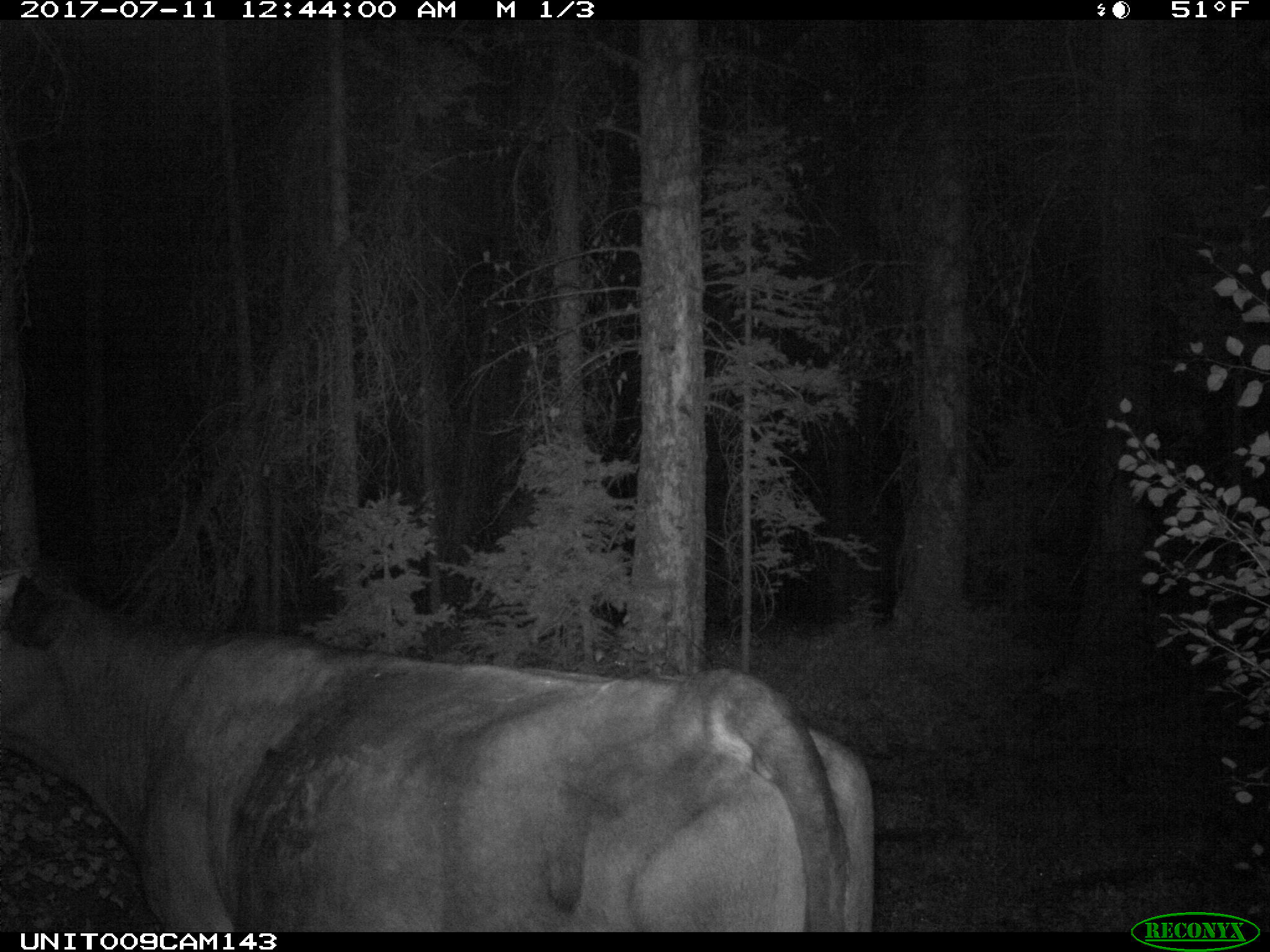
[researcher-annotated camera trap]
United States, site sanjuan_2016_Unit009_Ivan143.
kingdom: Animalia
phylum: Chordata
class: Mammalia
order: Artiodactyla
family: Bovidae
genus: Bos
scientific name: Bos taurus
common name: domestic cow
Bos taurus (domestic cow).